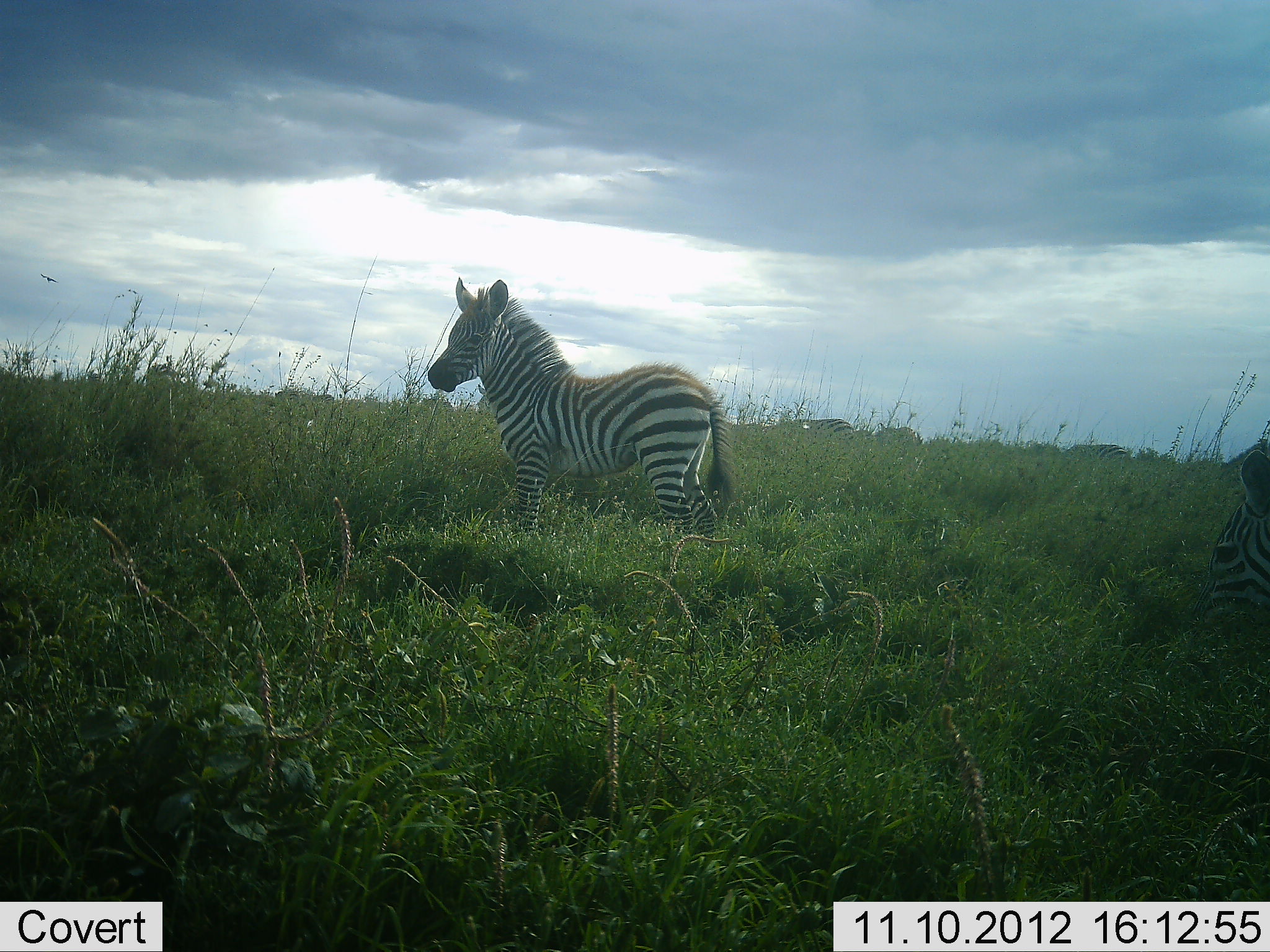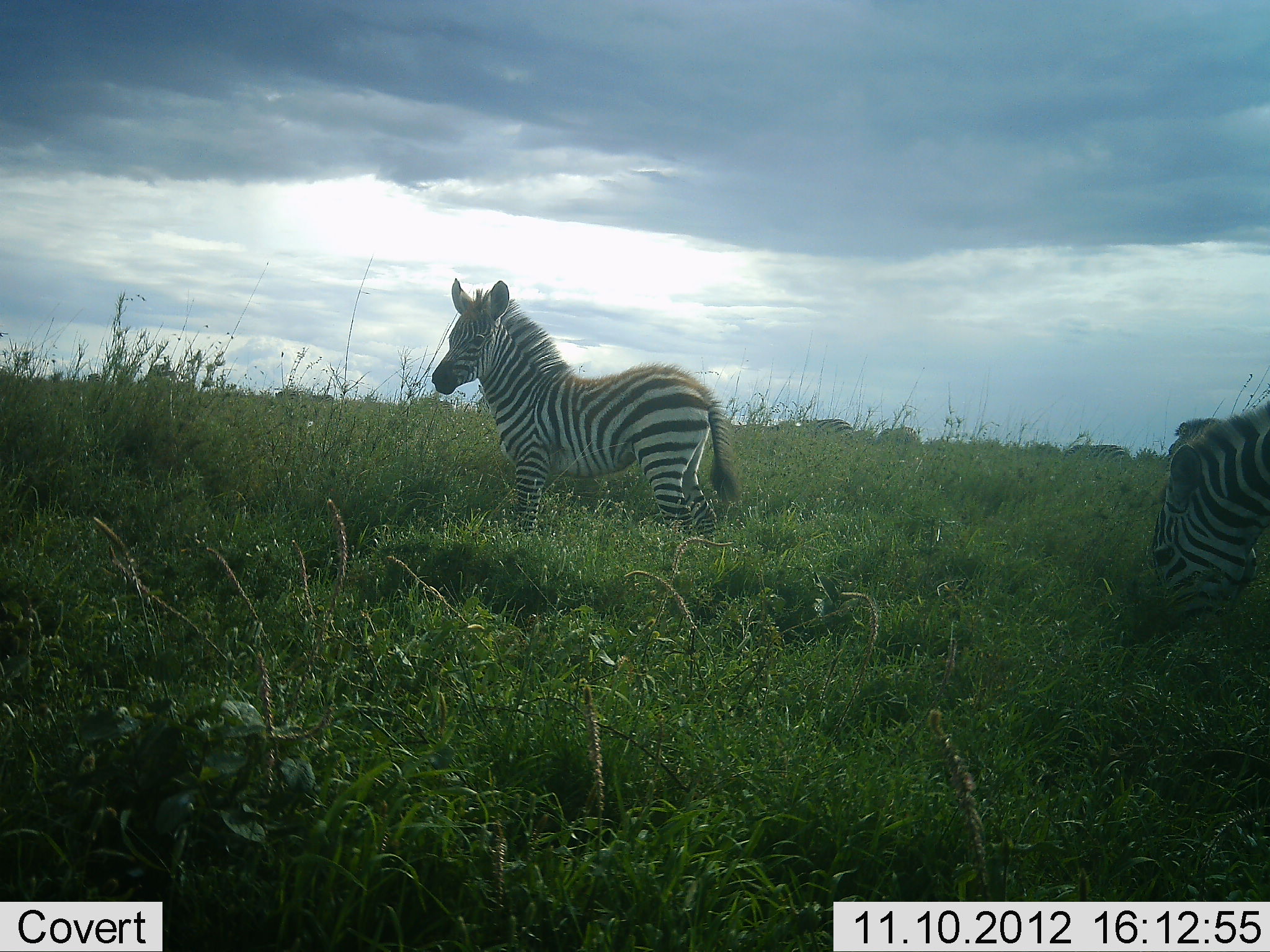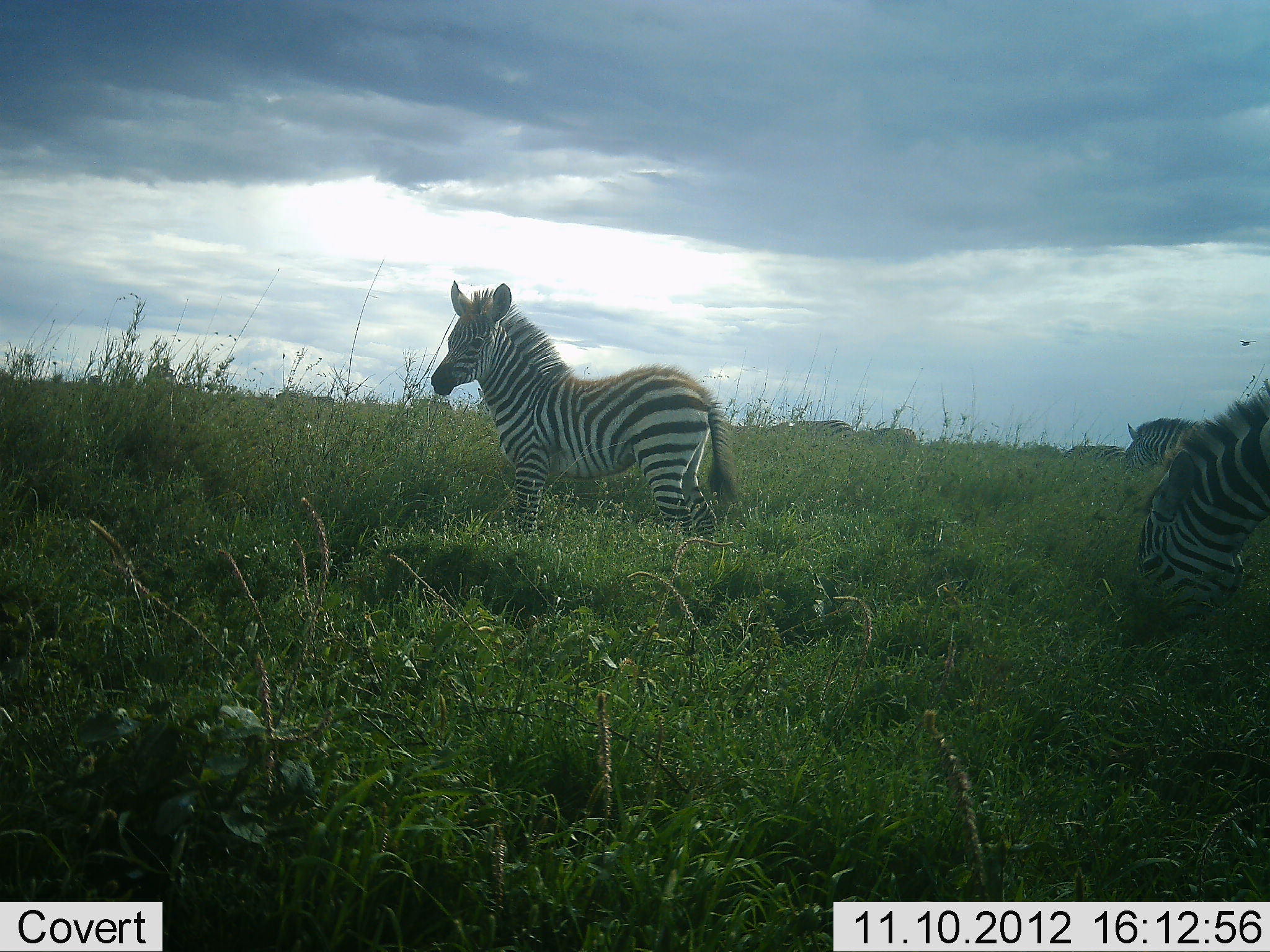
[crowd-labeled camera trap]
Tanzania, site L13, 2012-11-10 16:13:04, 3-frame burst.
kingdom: Animalia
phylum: Chordata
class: Mammalia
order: Perissodactyla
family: Equidae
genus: Equus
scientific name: Equus quagga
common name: plains zebra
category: zebra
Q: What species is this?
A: Zebra (plains zebra) (Equus quagga).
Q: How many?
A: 3.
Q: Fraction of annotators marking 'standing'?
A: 90%.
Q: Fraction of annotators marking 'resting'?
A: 0%.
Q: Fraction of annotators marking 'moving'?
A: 50%.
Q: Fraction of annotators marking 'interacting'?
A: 0%.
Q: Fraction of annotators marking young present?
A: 30%.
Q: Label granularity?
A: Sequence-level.